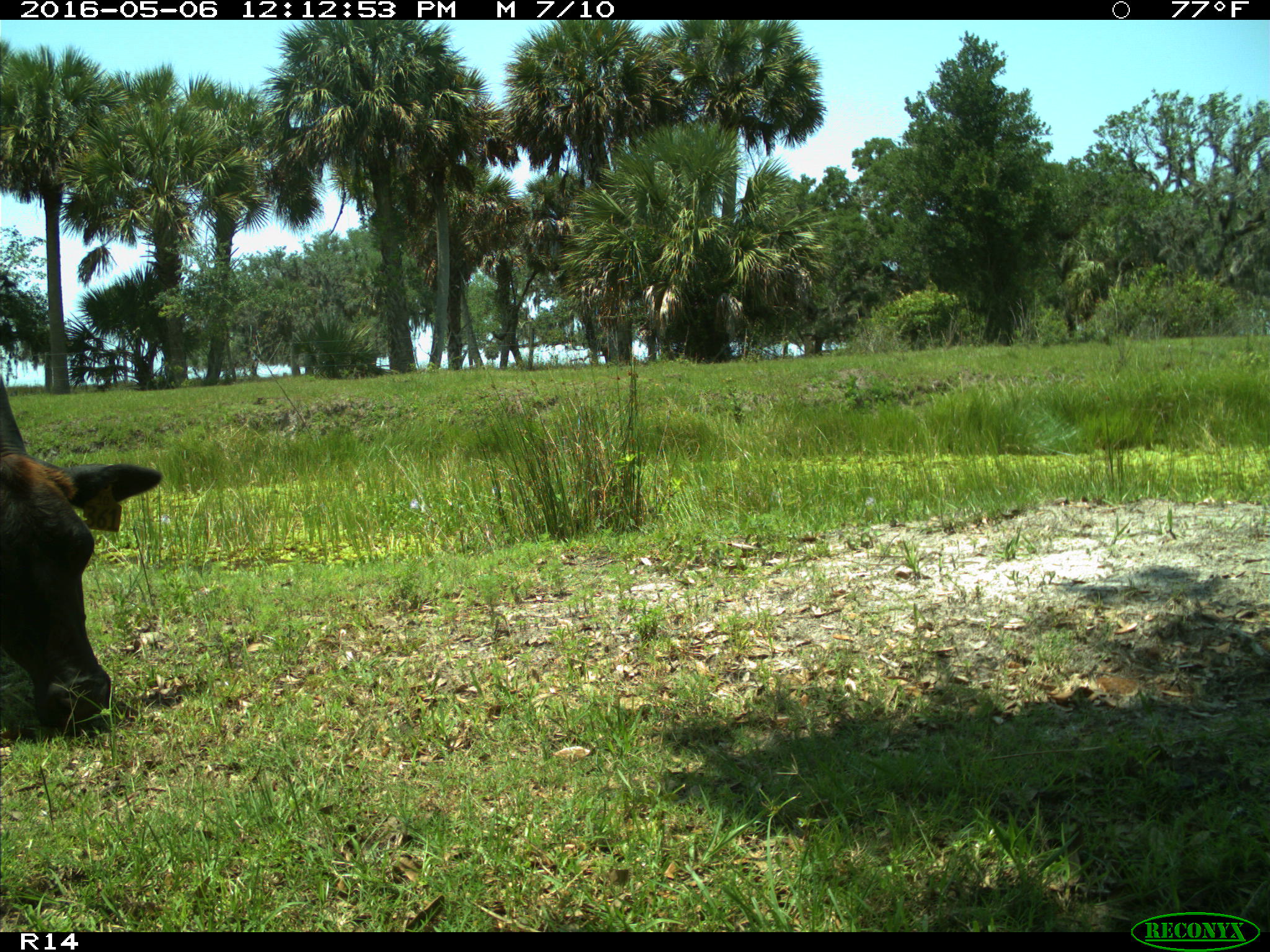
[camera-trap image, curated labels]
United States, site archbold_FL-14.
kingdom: Animalia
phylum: Chordata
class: Mammalia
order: Artiodactyla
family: Bovidae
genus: Bos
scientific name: Bos taurus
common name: domestic cow